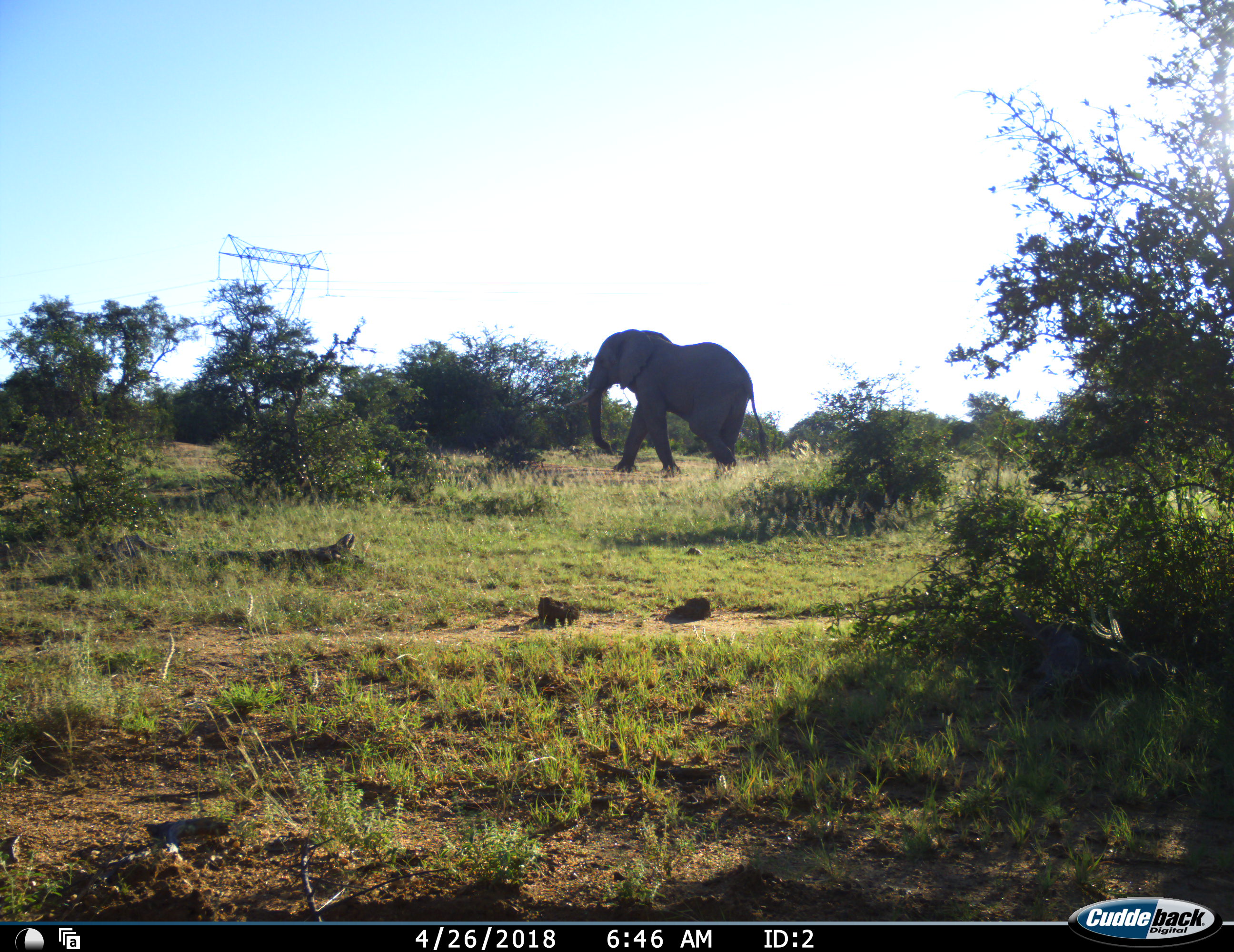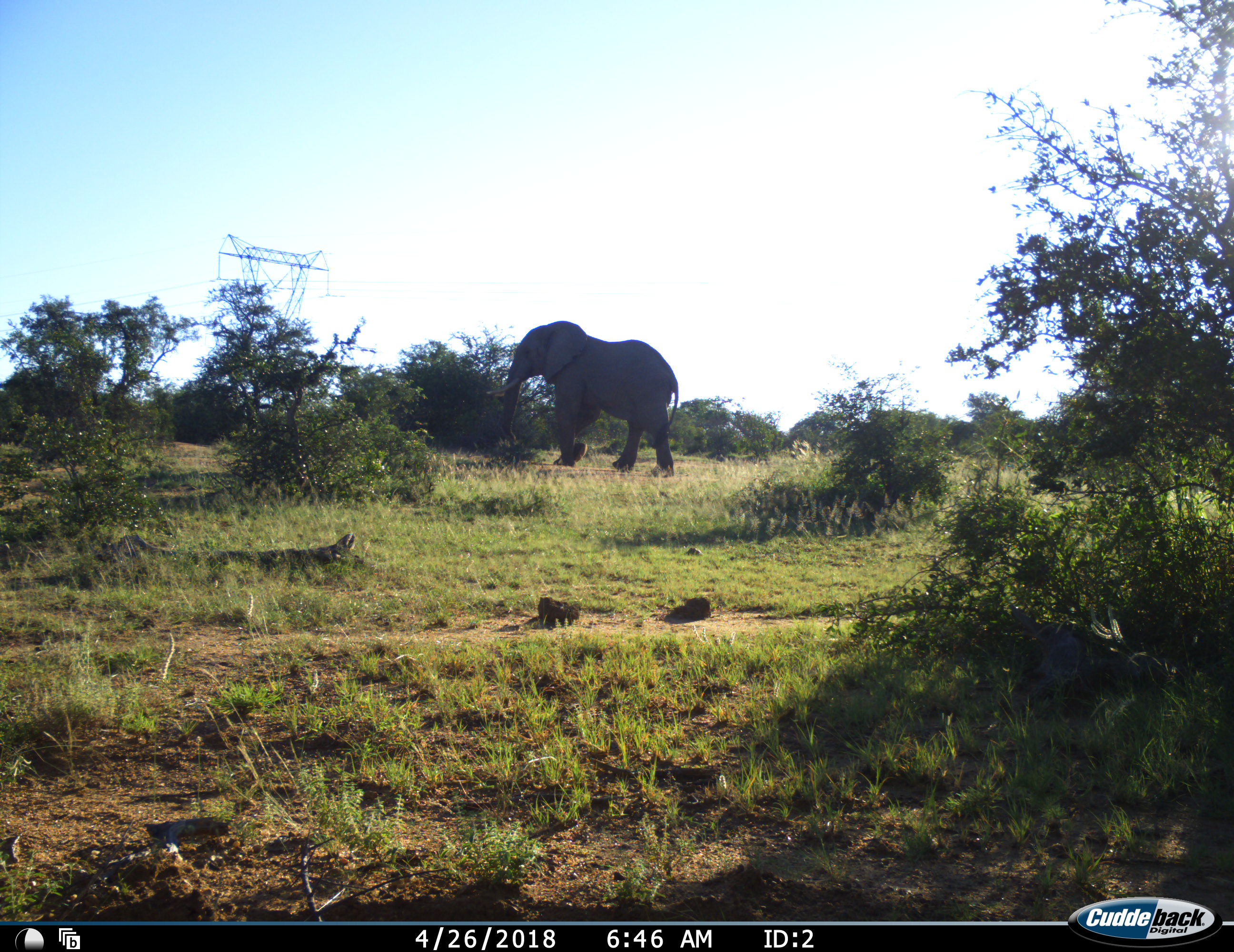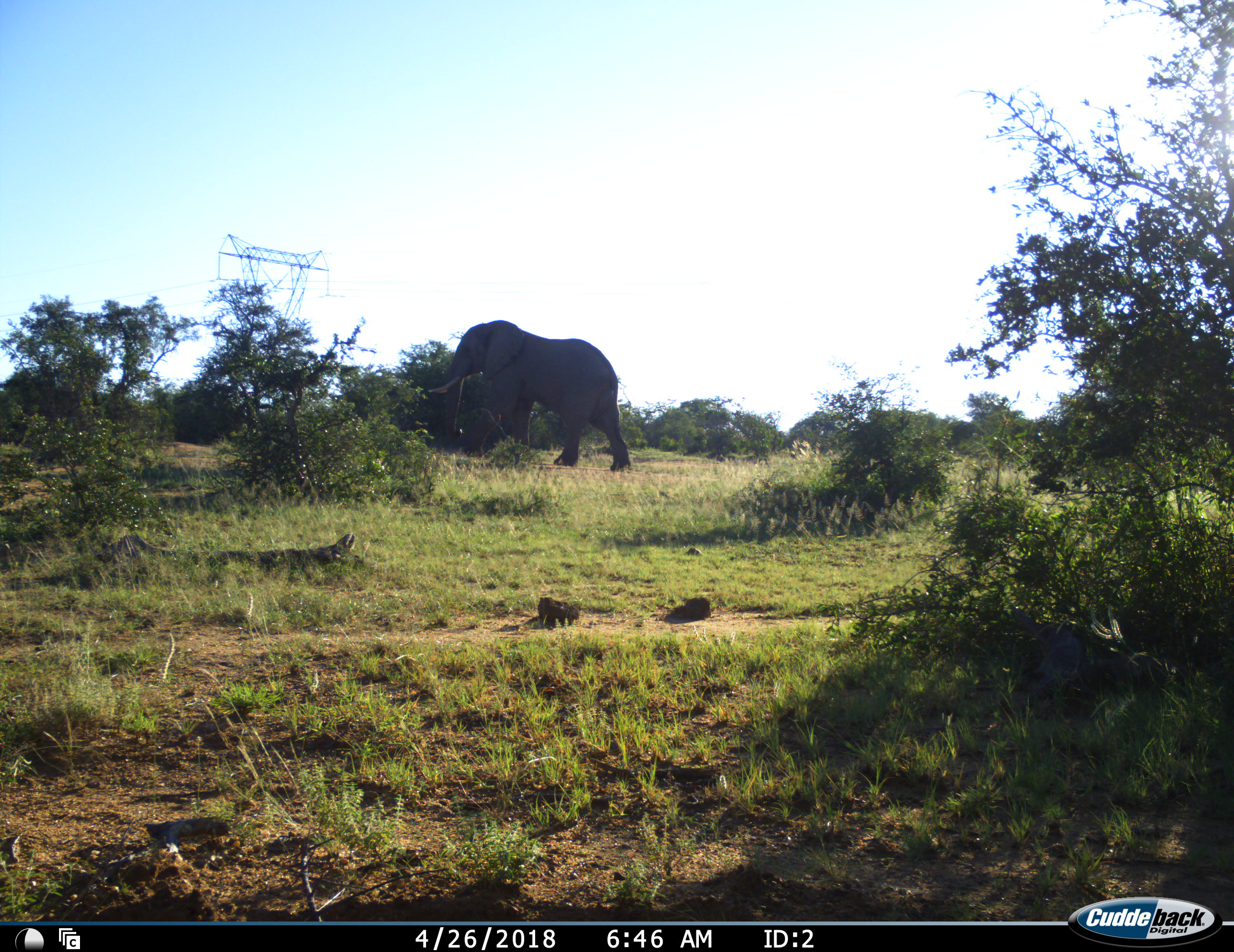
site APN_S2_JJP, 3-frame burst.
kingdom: Animalia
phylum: Chordata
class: Mammalia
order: Proboscidea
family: Elephantidae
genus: Loxodonta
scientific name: Loxodonta africana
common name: african bush elephant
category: elephant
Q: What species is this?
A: Elephant (african bush elephant) (Loxodonta africana).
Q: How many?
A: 1.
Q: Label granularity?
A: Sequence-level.